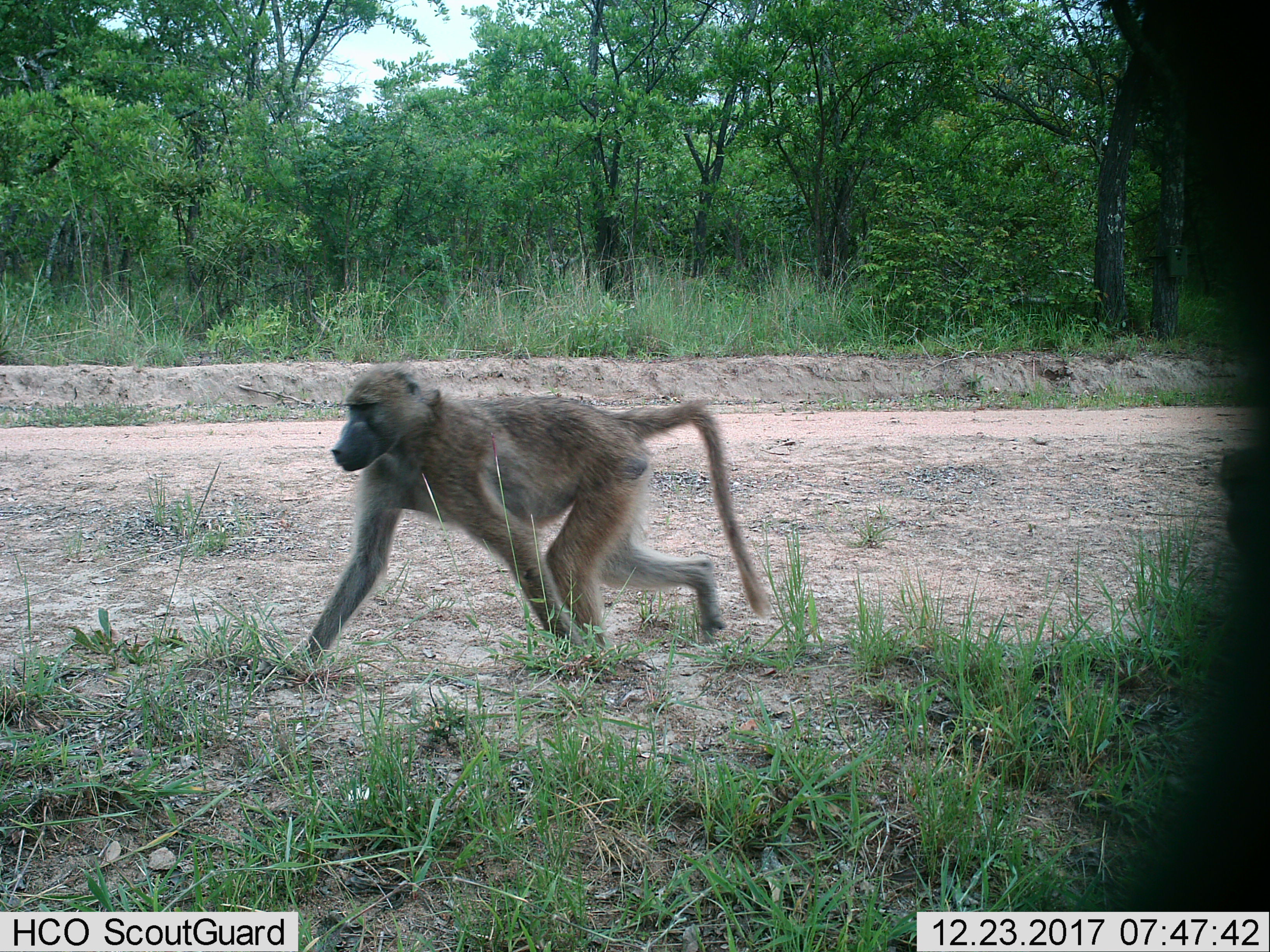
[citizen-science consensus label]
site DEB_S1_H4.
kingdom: Animalia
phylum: Chordata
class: Mammalia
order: Primates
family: Cercopithecidae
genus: Papio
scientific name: Papio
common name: baboon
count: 1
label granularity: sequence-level